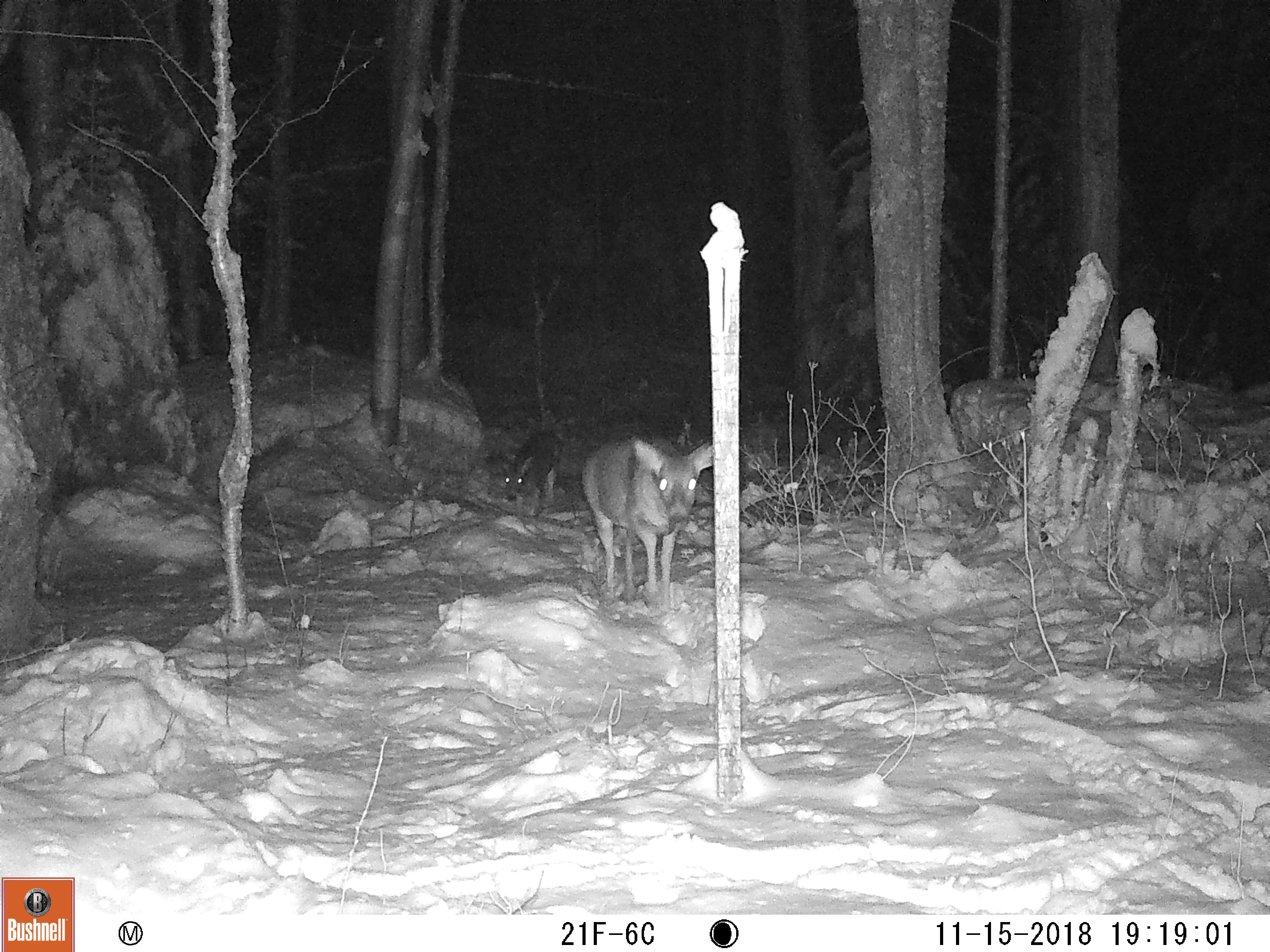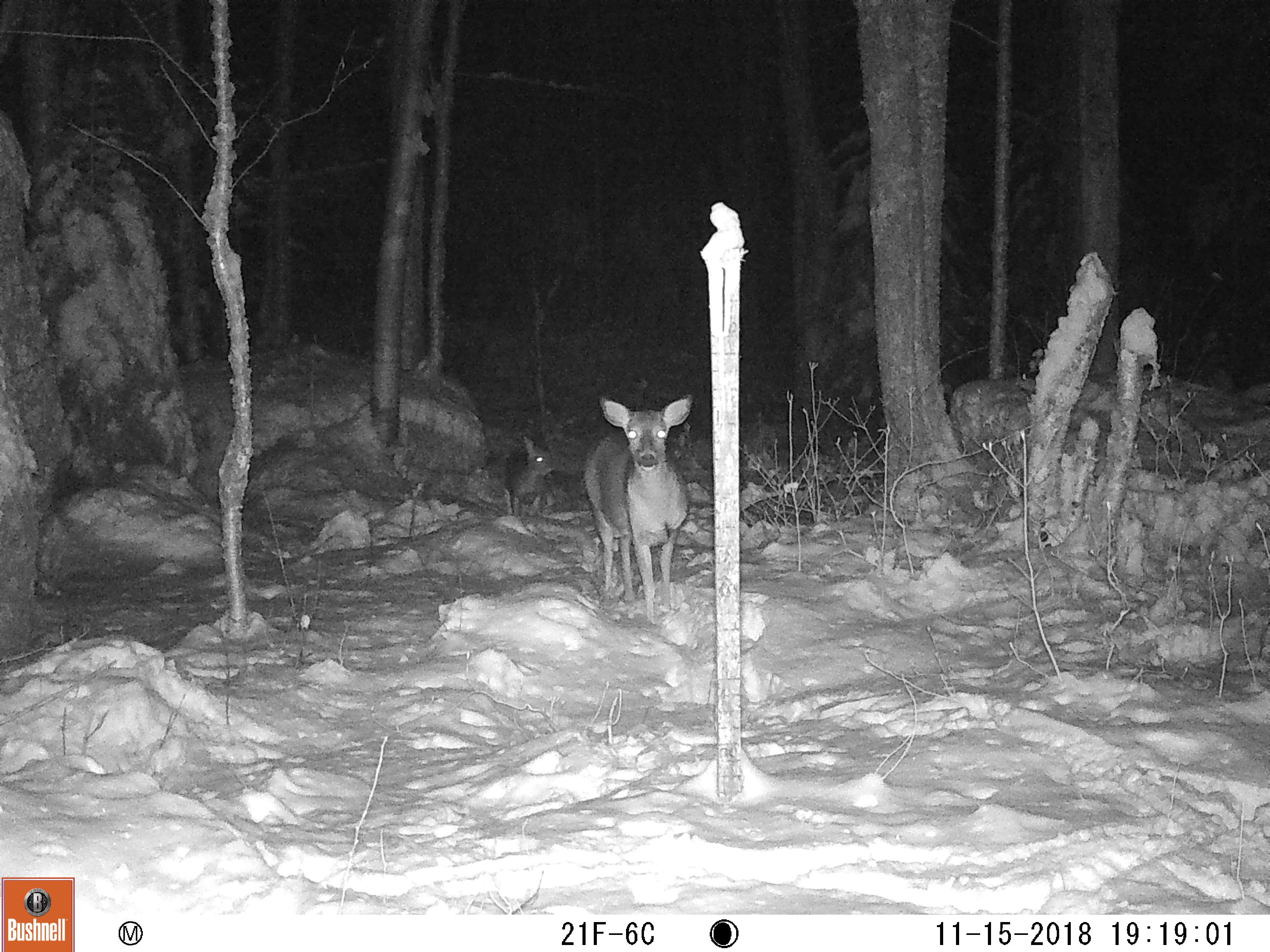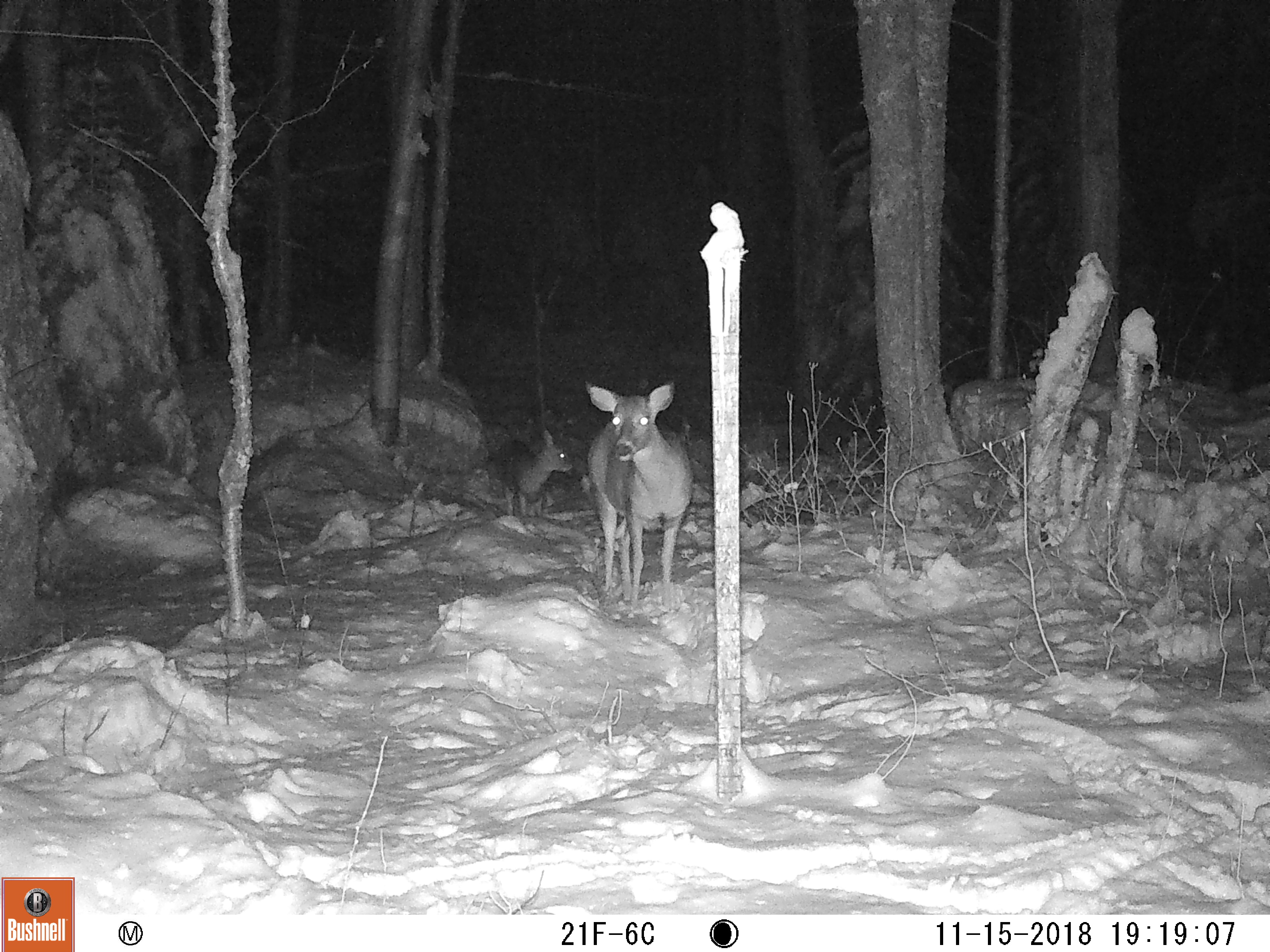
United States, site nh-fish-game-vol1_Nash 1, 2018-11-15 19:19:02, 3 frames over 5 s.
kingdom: Animalia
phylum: Chordata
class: Mammalia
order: Artiodactyla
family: Cervidae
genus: Odocoileus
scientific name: Odocoileus virginianus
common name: white-tailed deer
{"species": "white-tailed deer (Odocoileus virginianus)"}